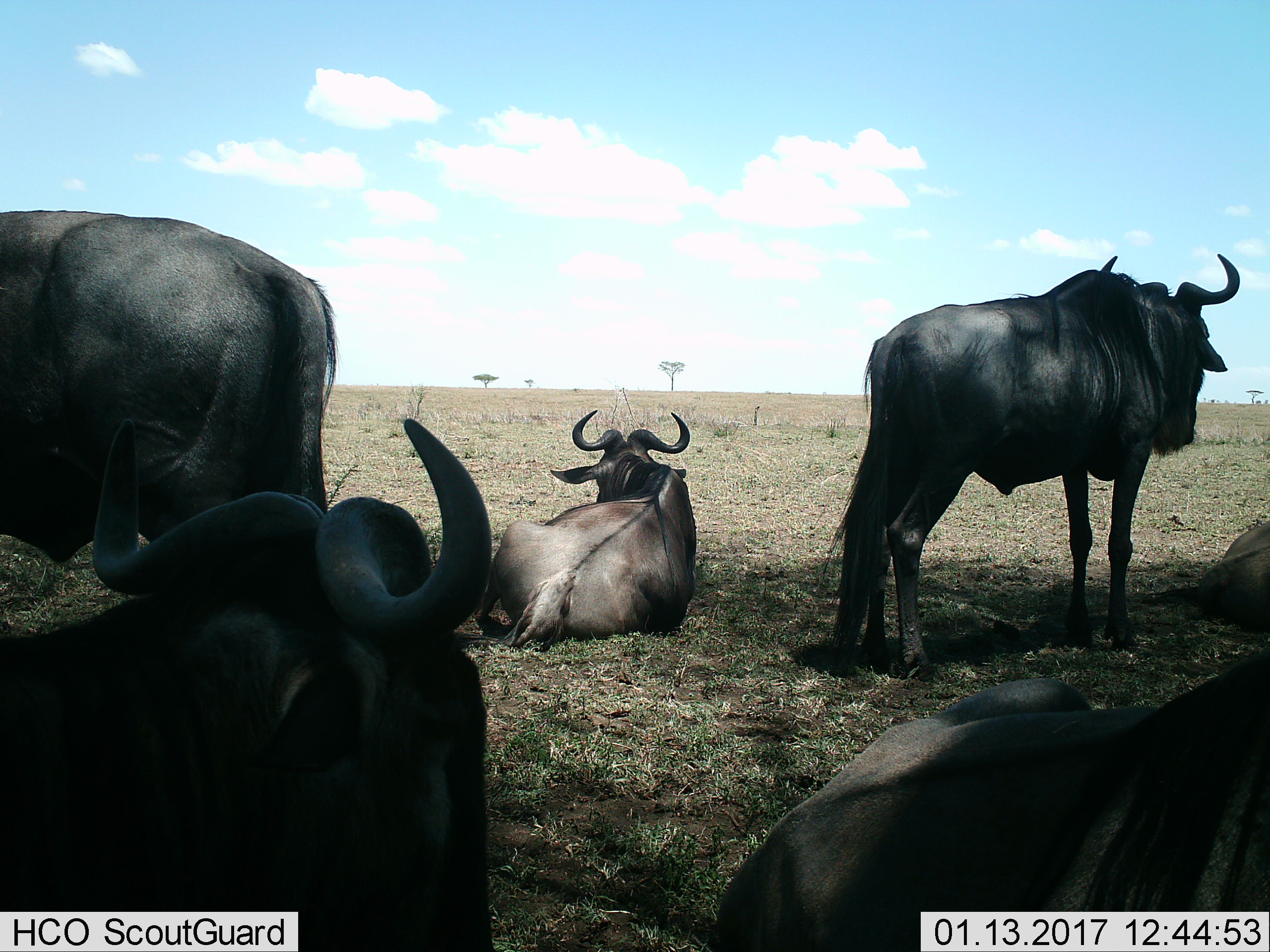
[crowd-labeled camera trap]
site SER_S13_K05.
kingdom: Animalia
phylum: Chordata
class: Mammalia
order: Artiodactyla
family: Bovidae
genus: Connochaetes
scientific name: Connochaetes taurinus taurinus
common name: blue wildebeest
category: wildebeestblue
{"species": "wildebeestblue (blue wildebeest) (Connochaetes taurinus taurinus)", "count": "5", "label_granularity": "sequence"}